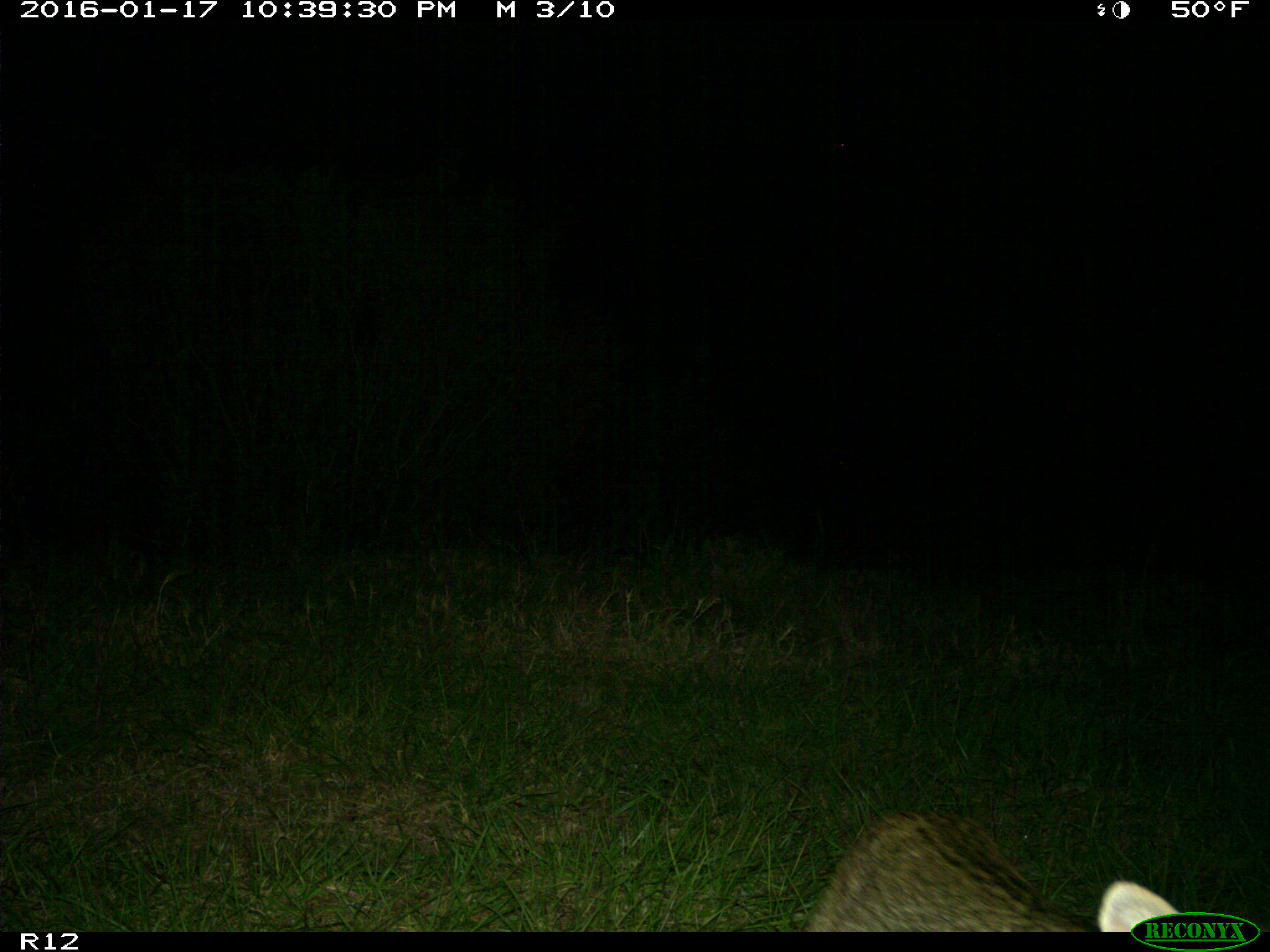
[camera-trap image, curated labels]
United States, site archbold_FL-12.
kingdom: Animalia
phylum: Chordata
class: Mammalia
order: Carnivora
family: Felidae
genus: Lynx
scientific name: Lynx rufus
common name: bobcat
Lynx rufus (bobcat).